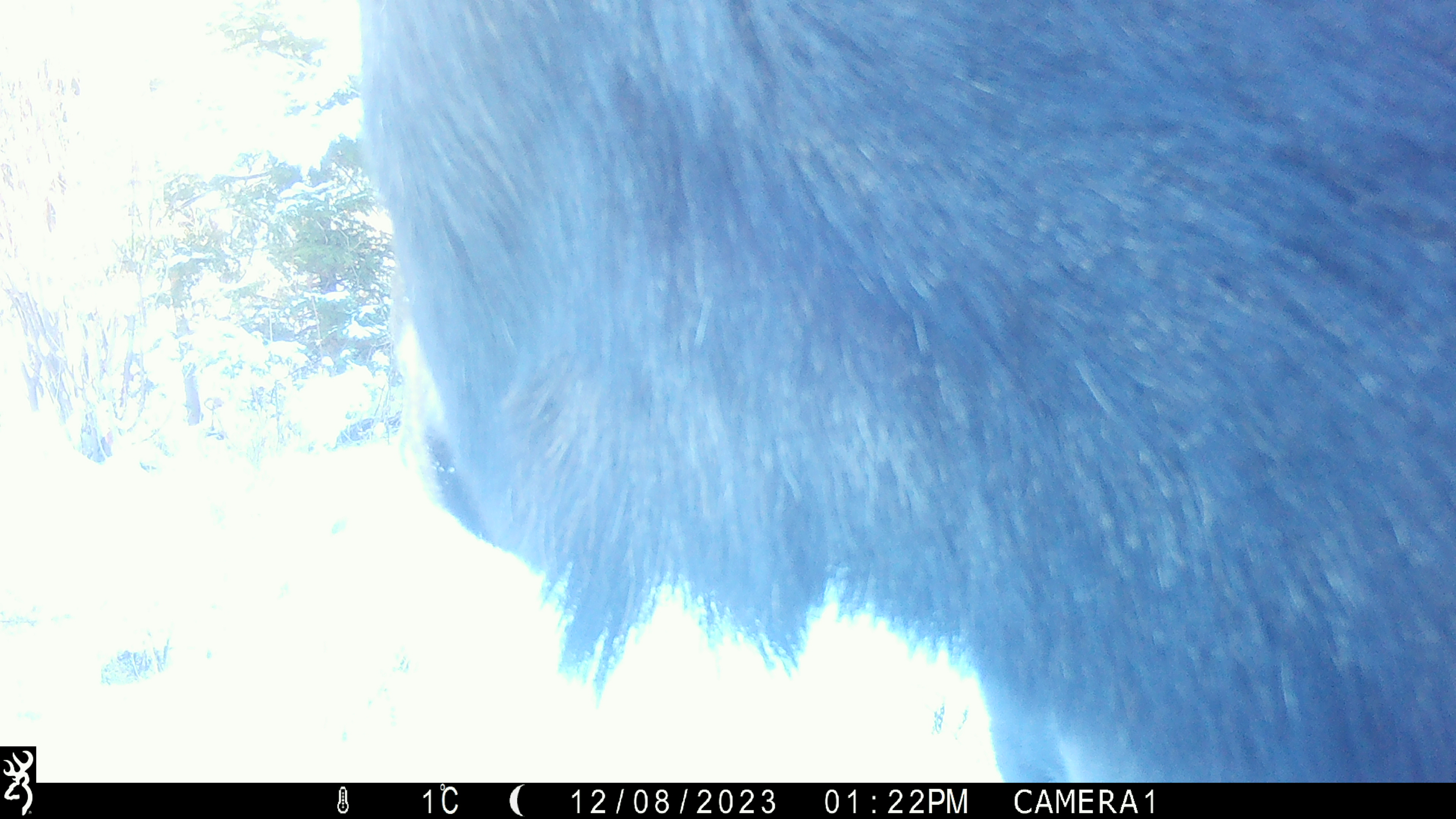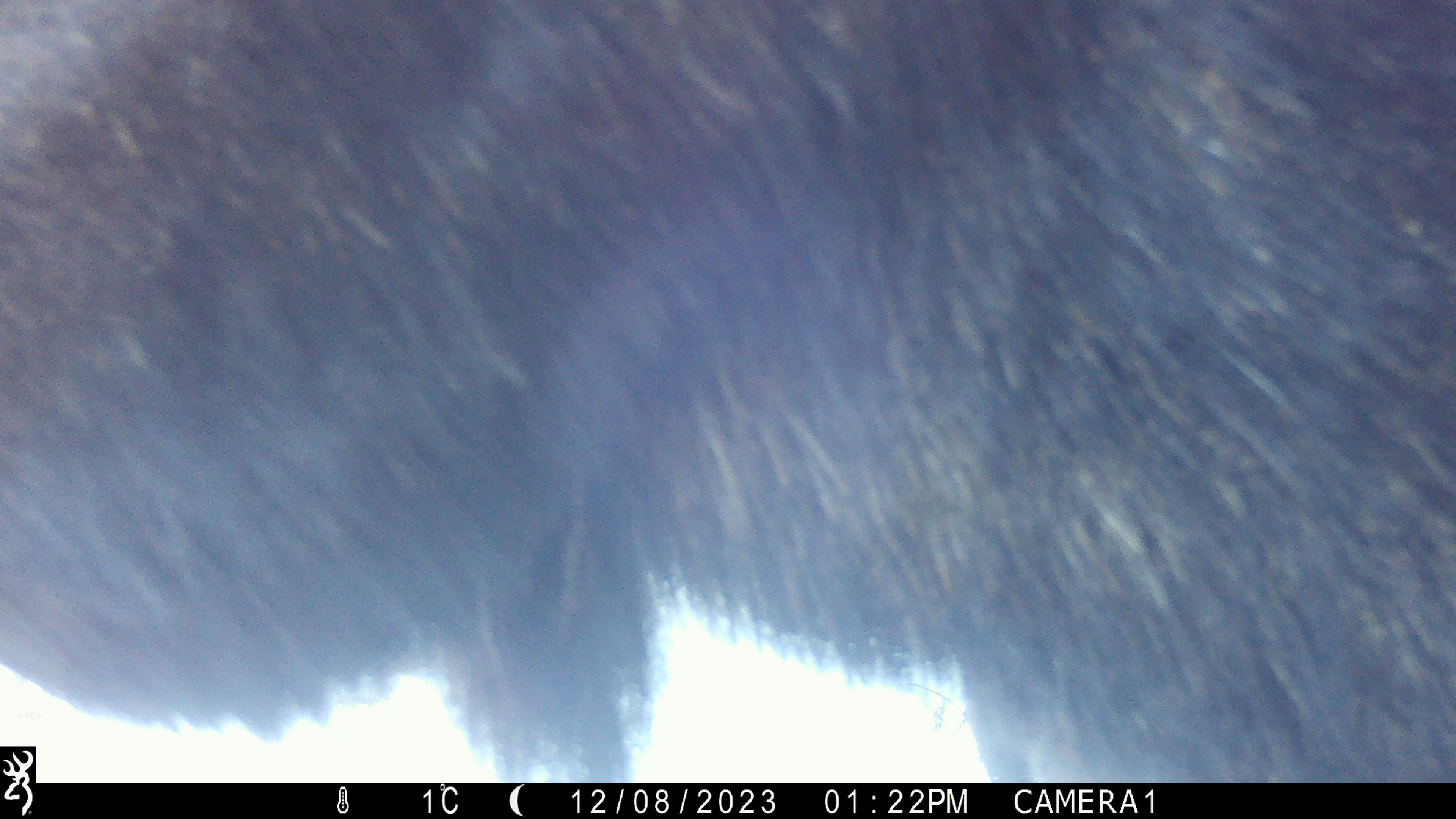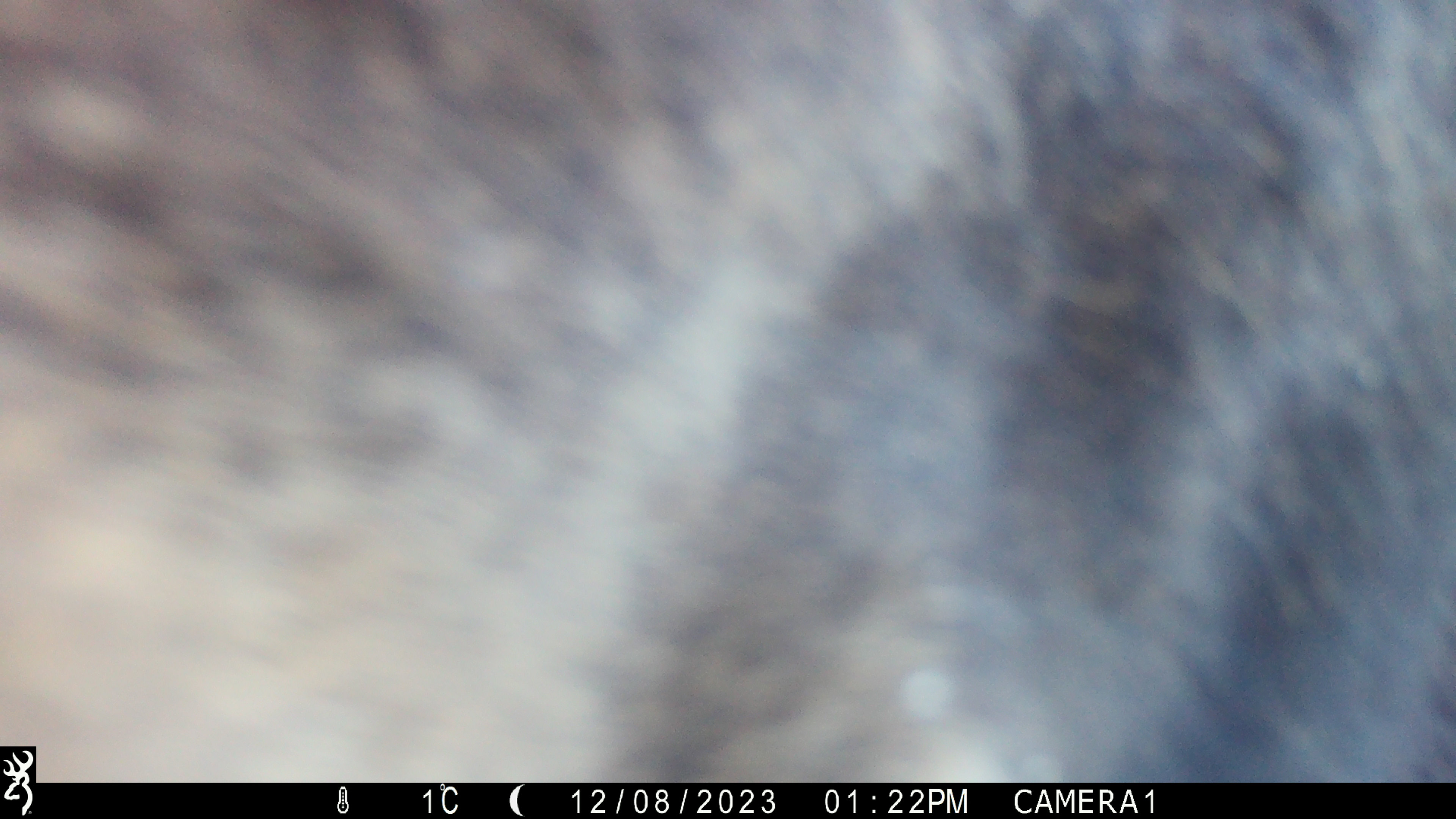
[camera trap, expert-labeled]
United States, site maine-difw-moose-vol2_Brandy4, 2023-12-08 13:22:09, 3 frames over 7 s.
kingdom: Animalia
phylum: Chordata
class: Mammalia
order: Artiodactyla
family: Cervidae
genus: Alces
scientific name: Alces alces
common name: moose